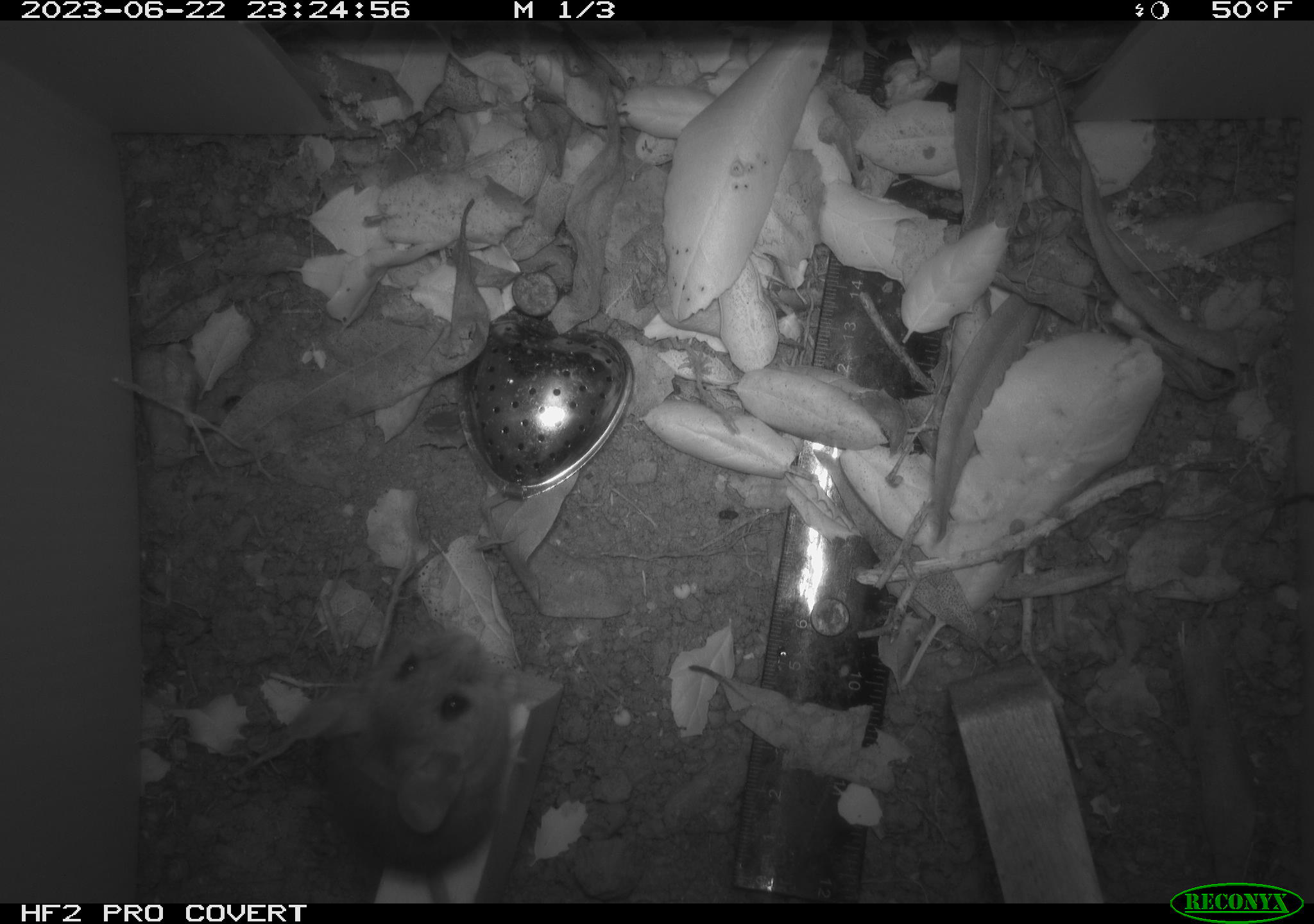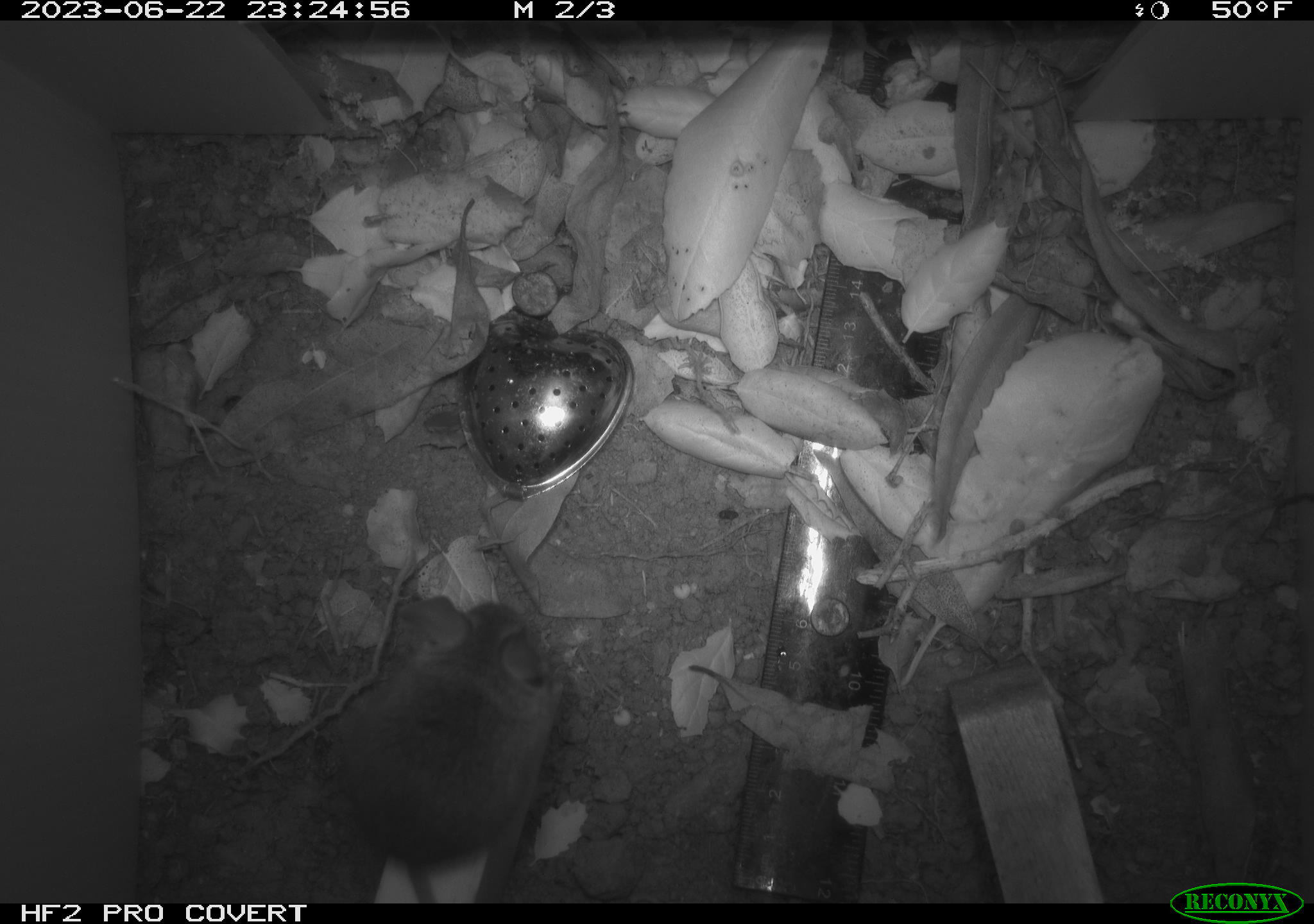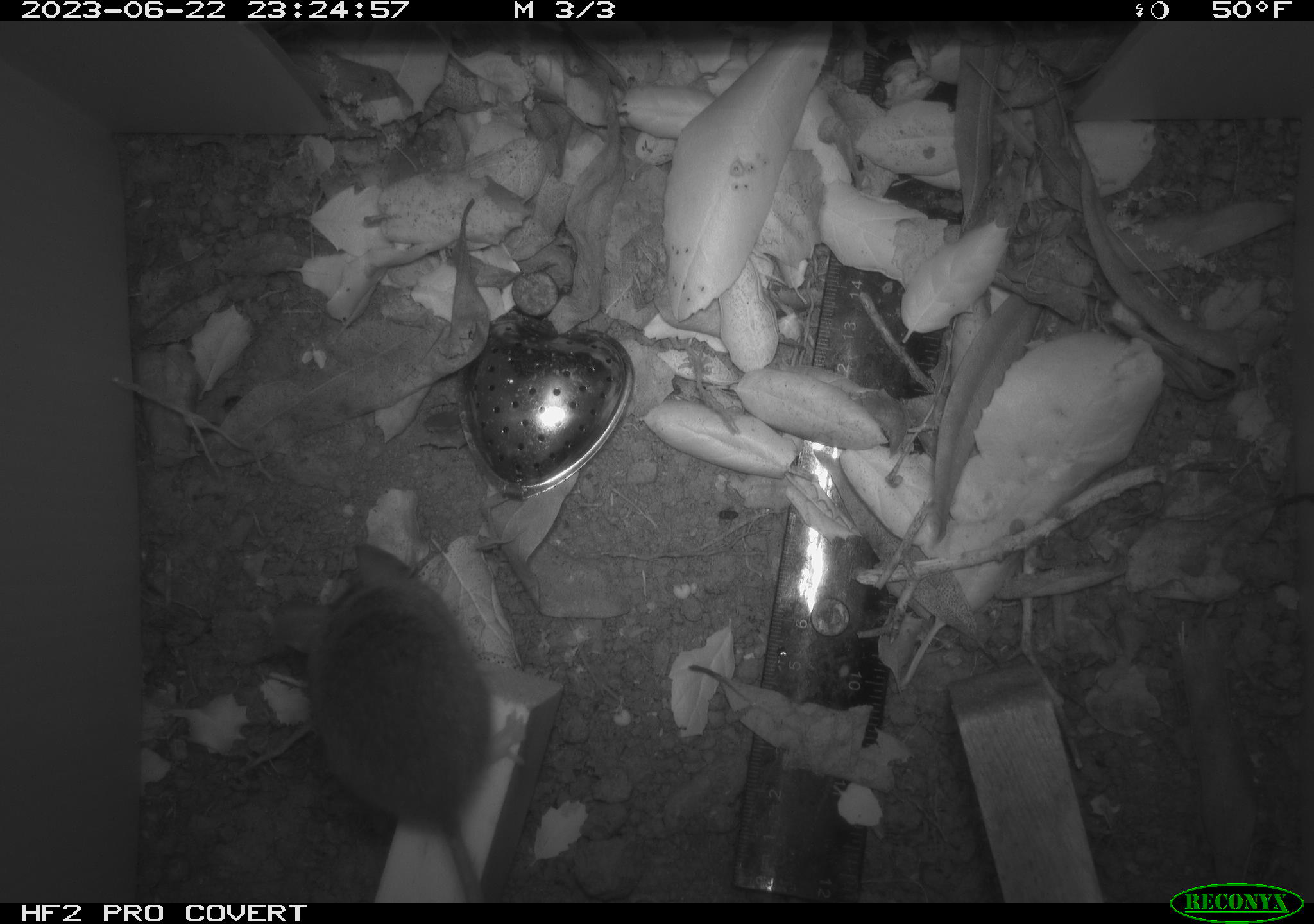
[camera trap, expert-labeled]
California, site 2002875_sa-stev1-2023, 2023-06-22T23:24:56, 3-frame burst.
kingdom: Animalia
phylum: Chordata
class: Mammalia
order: Rodentia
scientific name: Rodentia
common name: mouse species